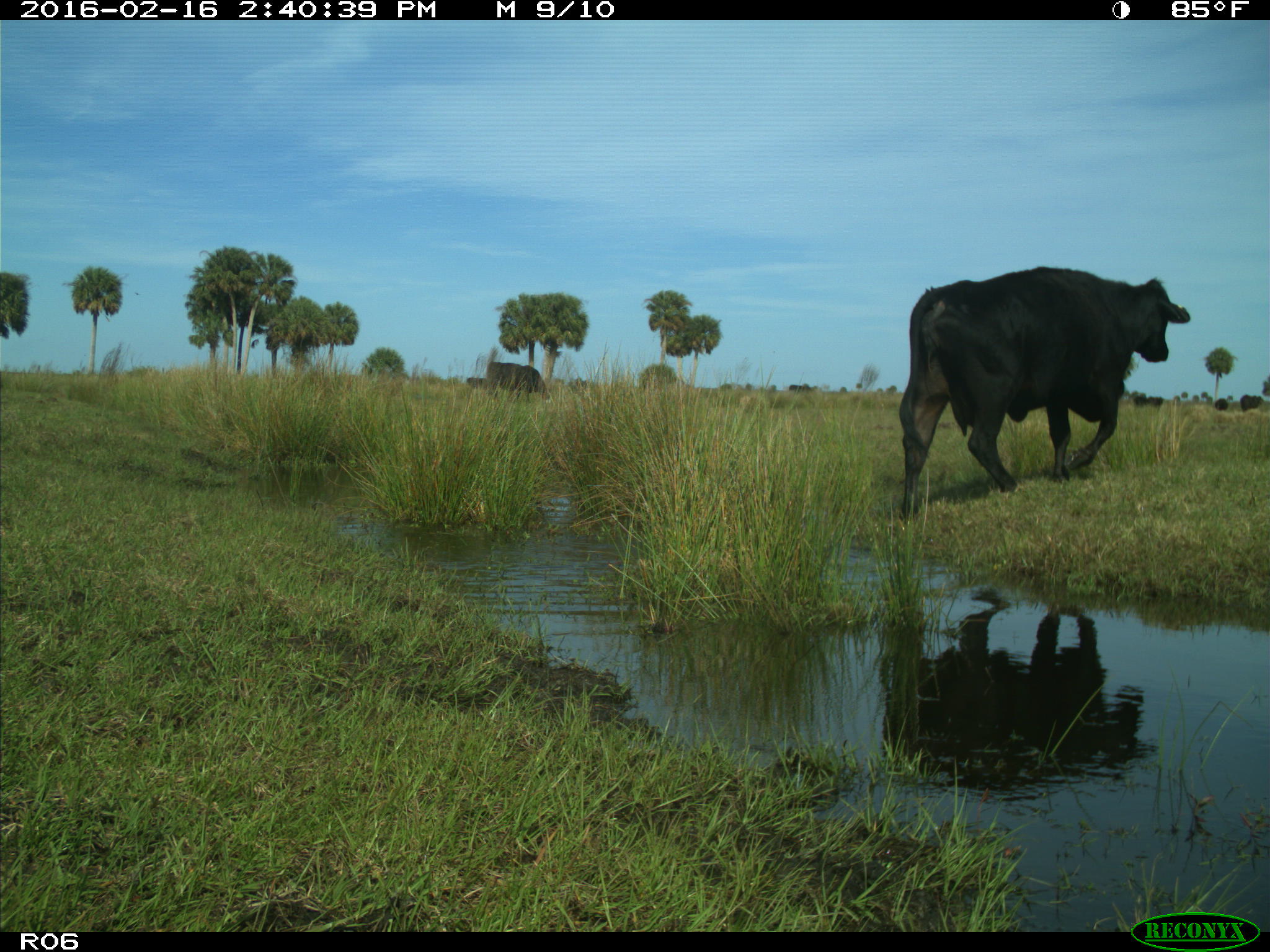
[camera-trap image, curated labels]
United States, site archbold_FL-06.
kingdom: Animalia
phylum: Chordata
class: Mammalia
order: Artiodactyla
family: Bovidae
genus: Bos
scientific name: Bos taurus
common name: domestic cow